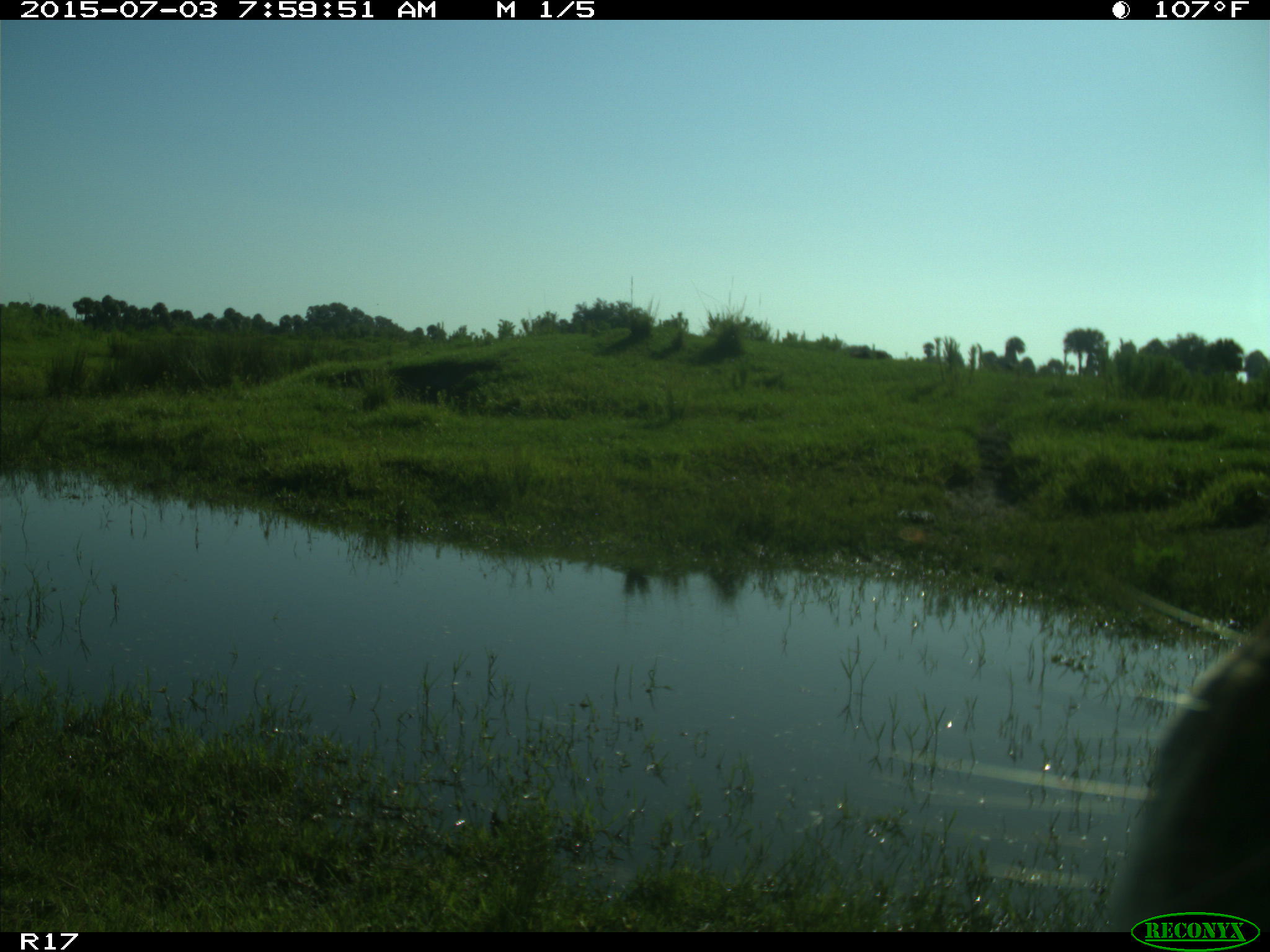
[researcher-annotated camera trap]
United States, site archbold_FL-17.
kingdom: Animalia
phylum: Chordata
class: Mammalia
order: Artiodactyla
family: Bovidae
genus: Bos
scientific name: Bos taurus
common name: domestic cow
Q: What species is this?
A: Bos taurus (domestic cow).